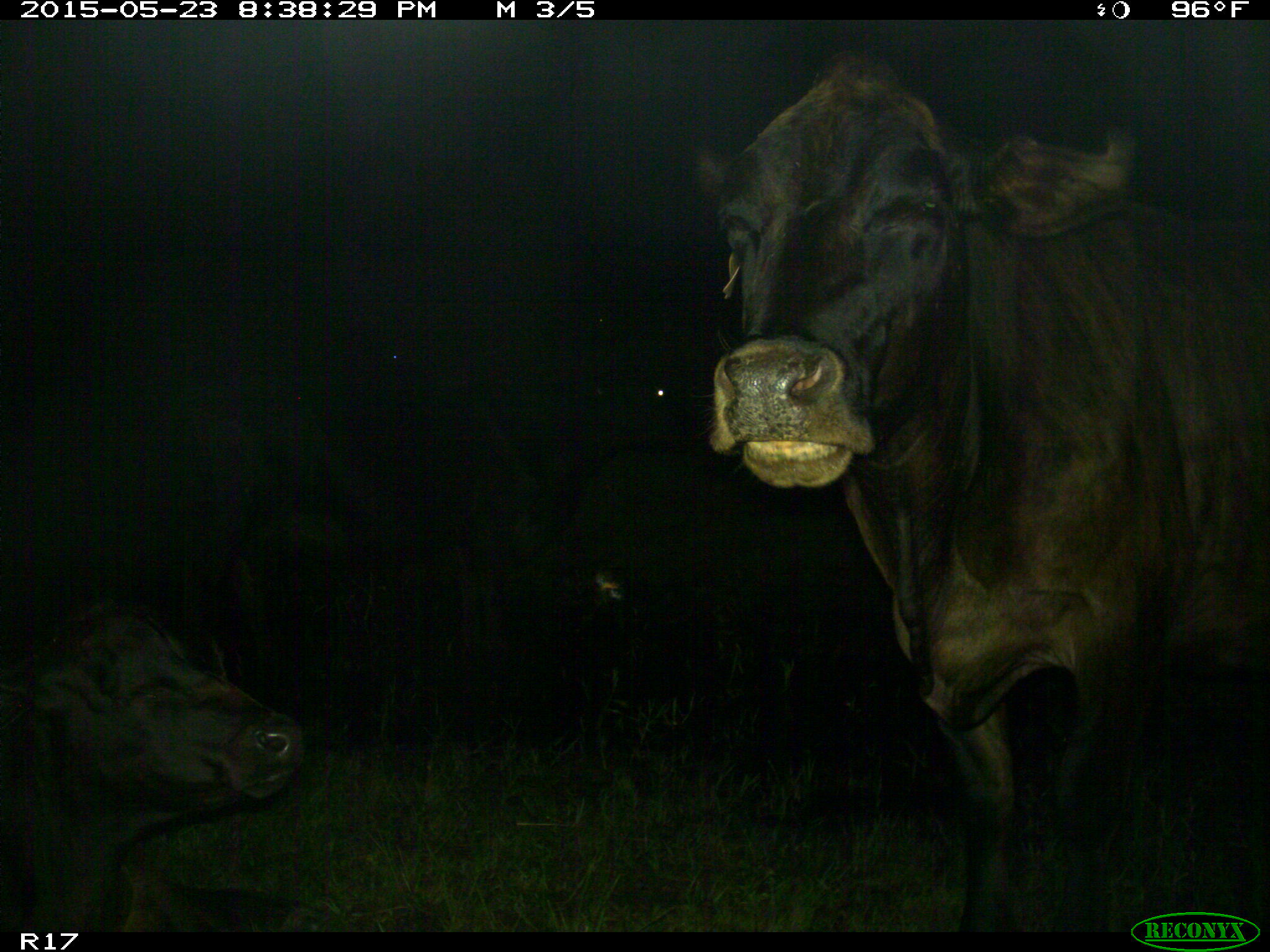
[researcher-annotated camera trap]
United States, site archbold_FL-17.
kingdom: Animalia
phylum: Chordata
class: Mammalia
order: Artiodactyla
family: Bovidae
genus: Bos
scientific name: Bos taurus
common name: domestic cow